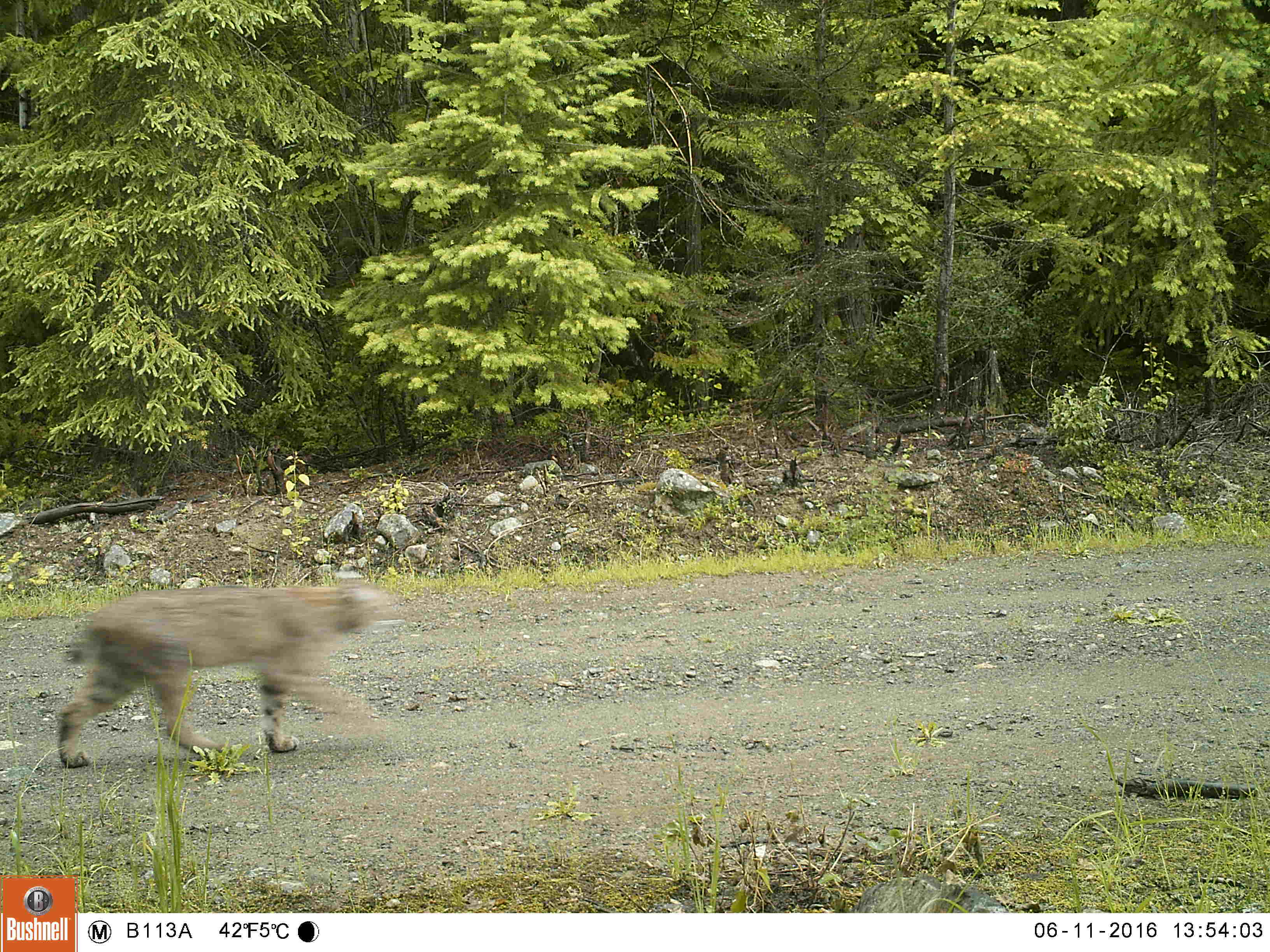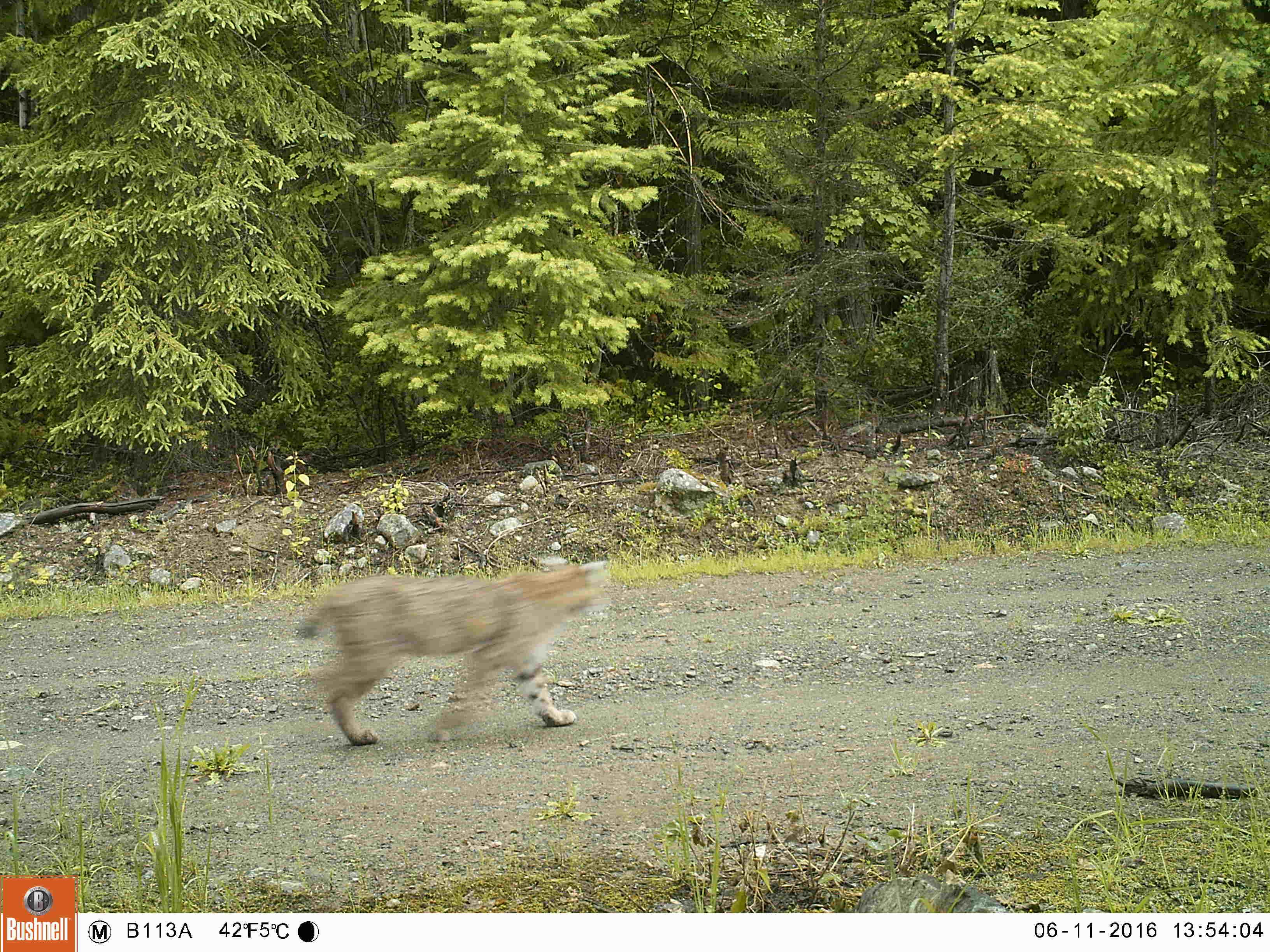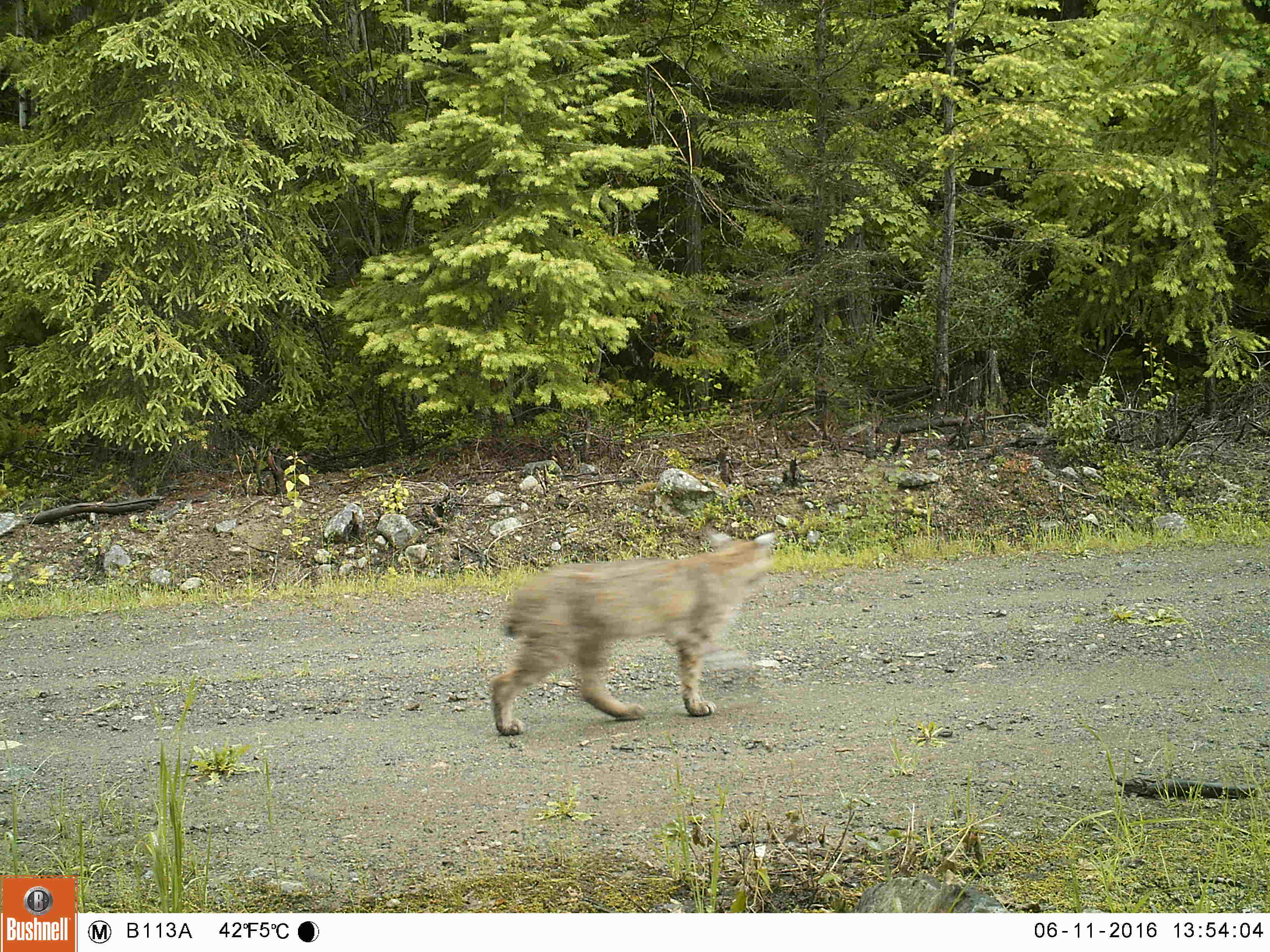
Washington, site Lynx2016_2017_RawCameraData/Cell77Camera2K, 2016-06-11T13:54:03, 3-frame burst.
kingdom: Animalia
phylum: Chordata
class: Mammalia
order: Carnivora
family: Felidae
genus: Lynx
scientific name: Lynx rufus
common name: bobcat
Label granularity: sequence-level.